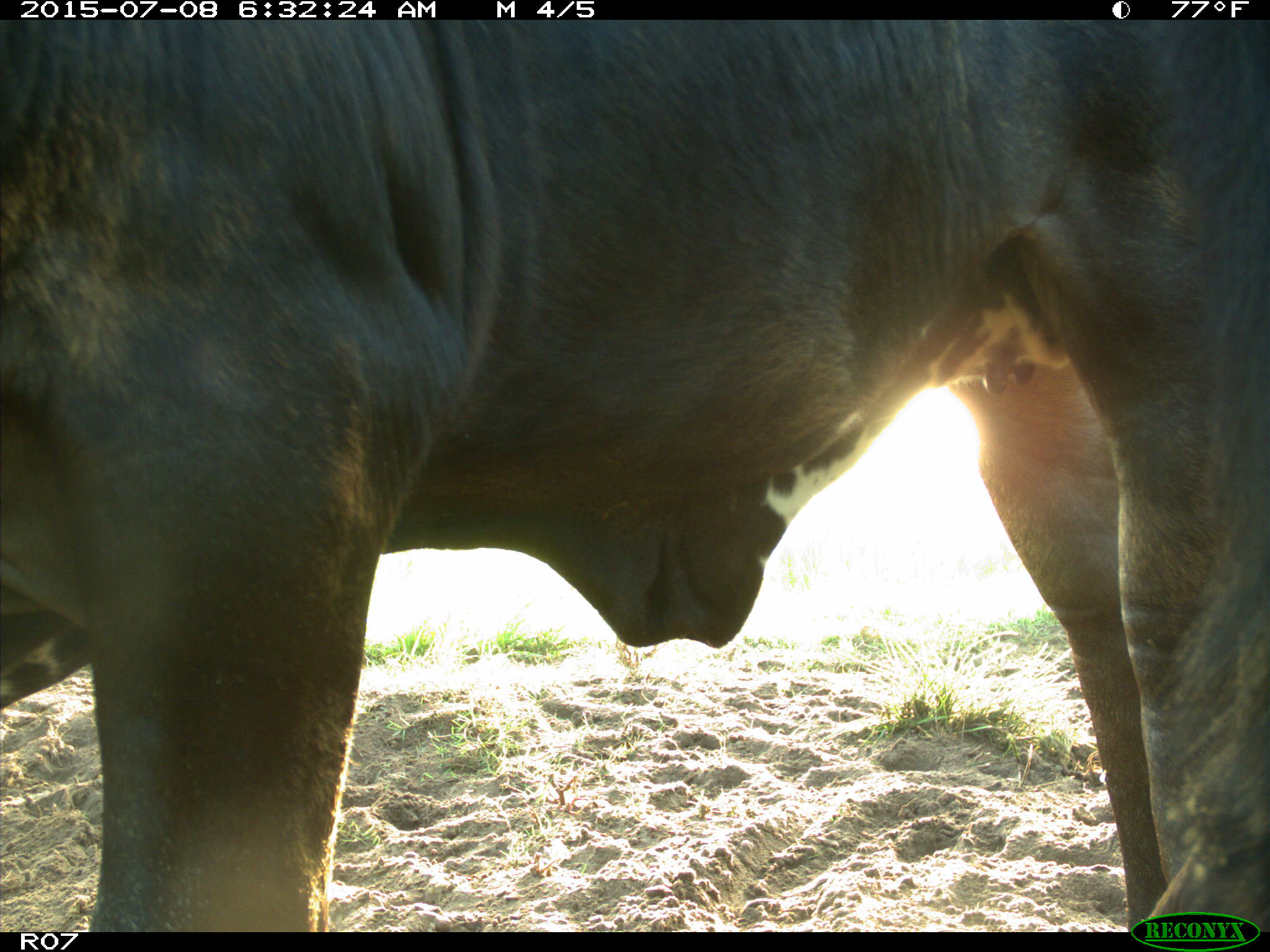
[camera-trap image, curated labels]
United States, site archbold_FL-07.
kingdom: Animalia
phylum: Chordata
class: Mammalia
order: Artiodactyla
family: Bovidae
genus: Bos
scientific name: Bos taurus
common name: domestic cow